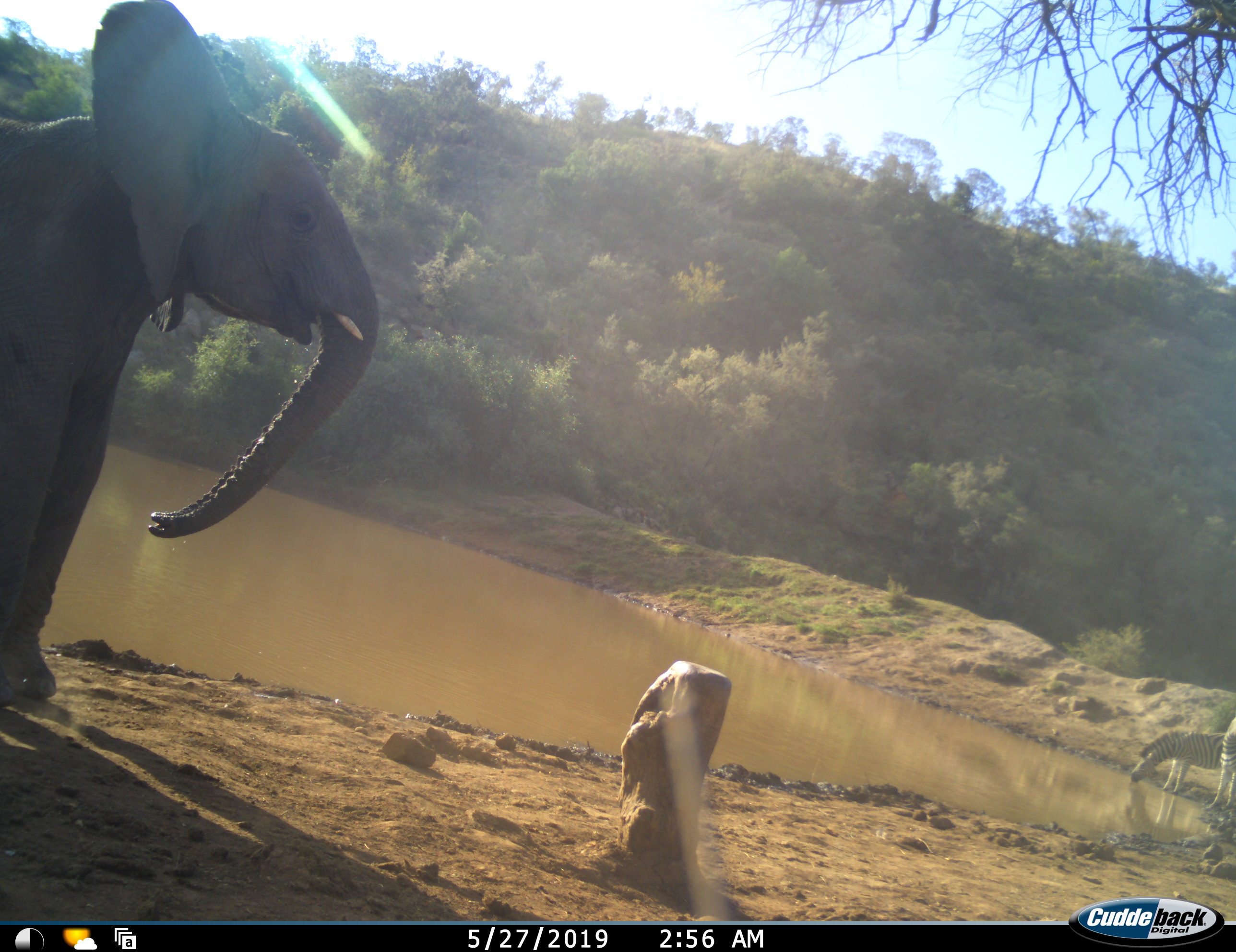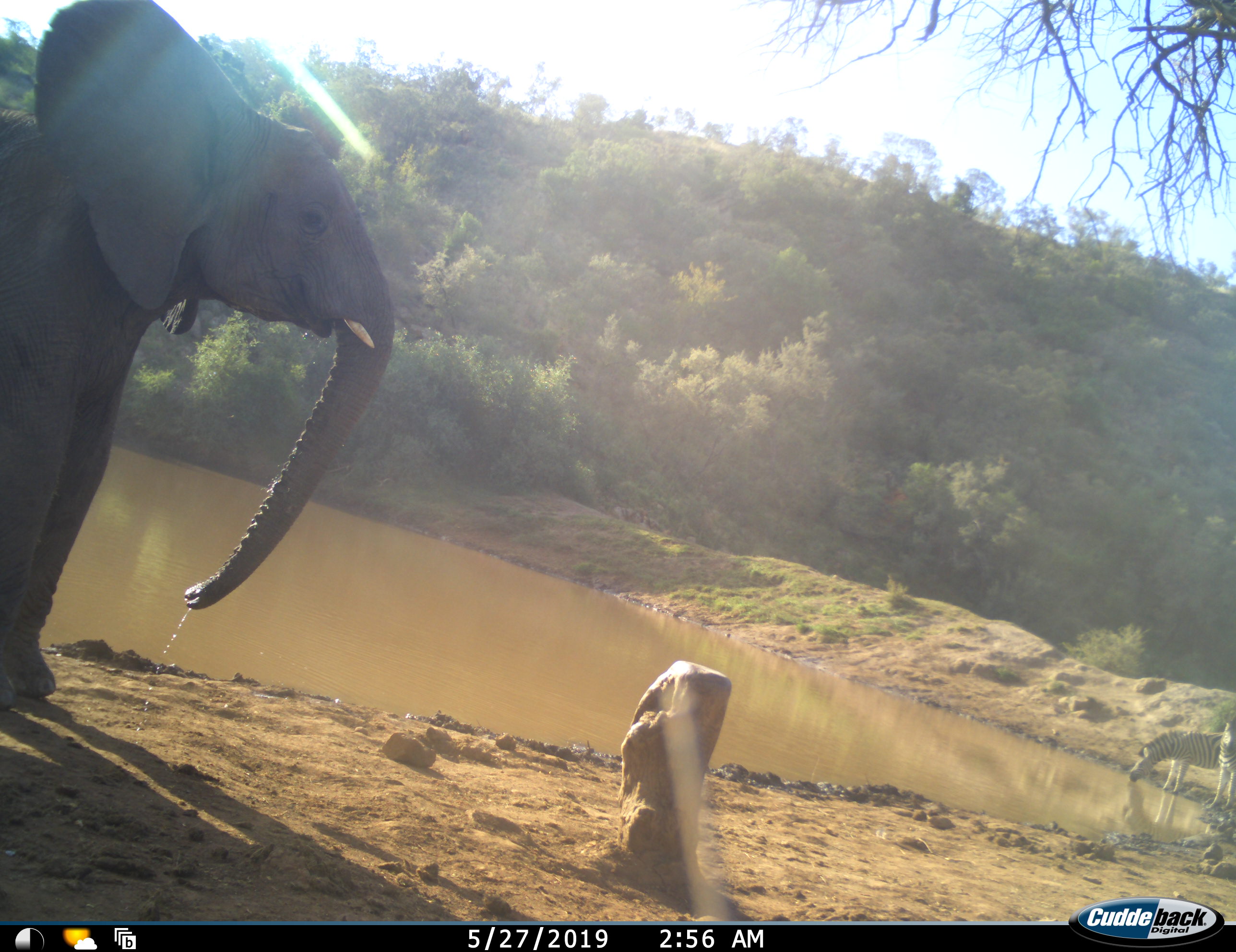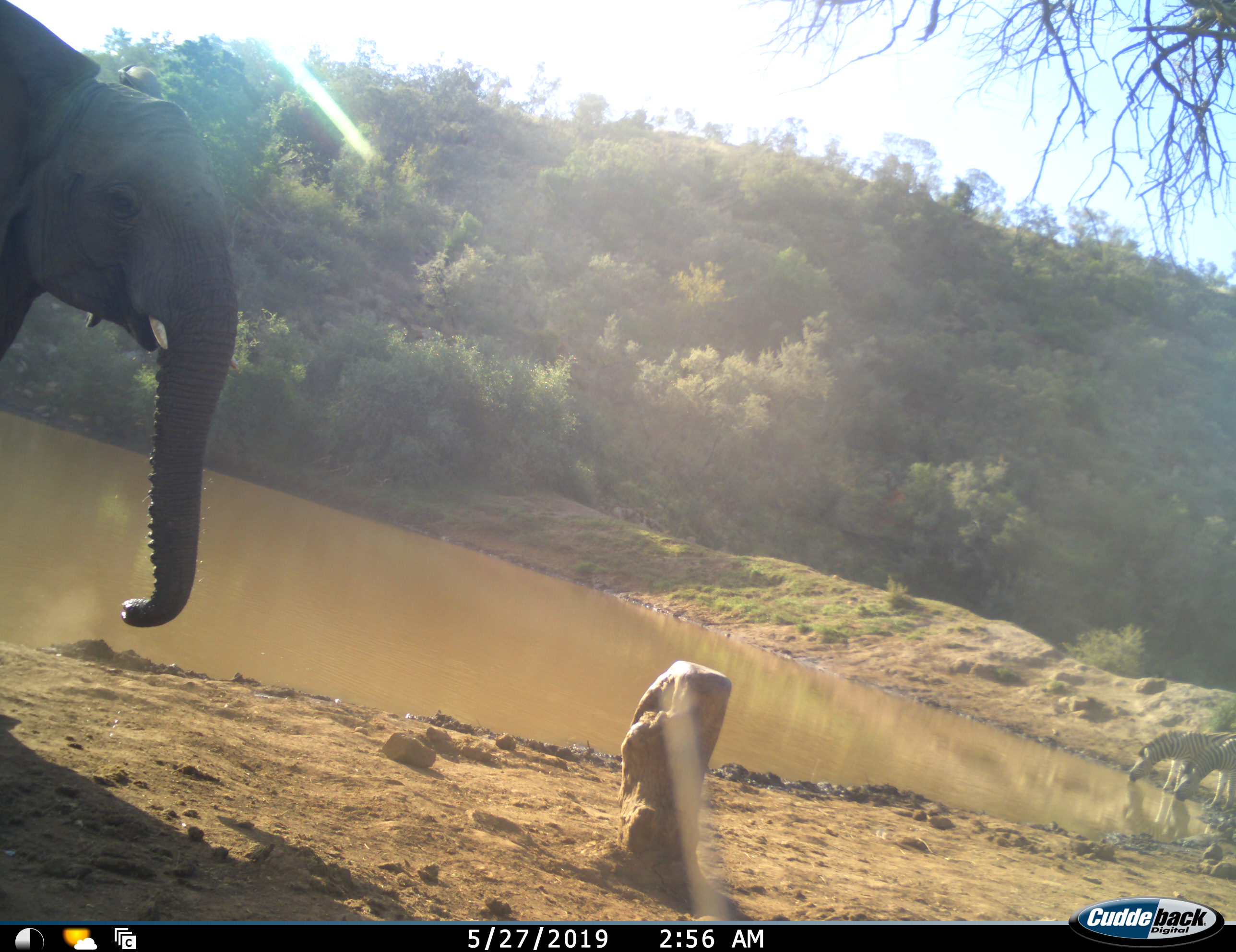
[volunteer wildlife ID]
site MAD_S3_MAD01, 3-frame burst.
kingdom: Animalia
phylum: Chordata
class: Mammalia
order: Proboscidea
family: Elephantidae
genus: Loxodonta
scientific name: Loxodonta africana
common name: african bush elephant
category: elephant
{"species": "elephant (african bush elephant) (Loxodonta africana)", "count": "1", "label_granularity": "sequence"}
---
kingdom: Animalia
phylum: Chordata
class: Mammalia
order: Perissodactyla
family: Equidae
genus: Equus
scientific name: Equus quagga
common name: plains zebra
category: zebraplains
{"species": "zebraplains (plains zebra) (Equus quagga)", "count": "2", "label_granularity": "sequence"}